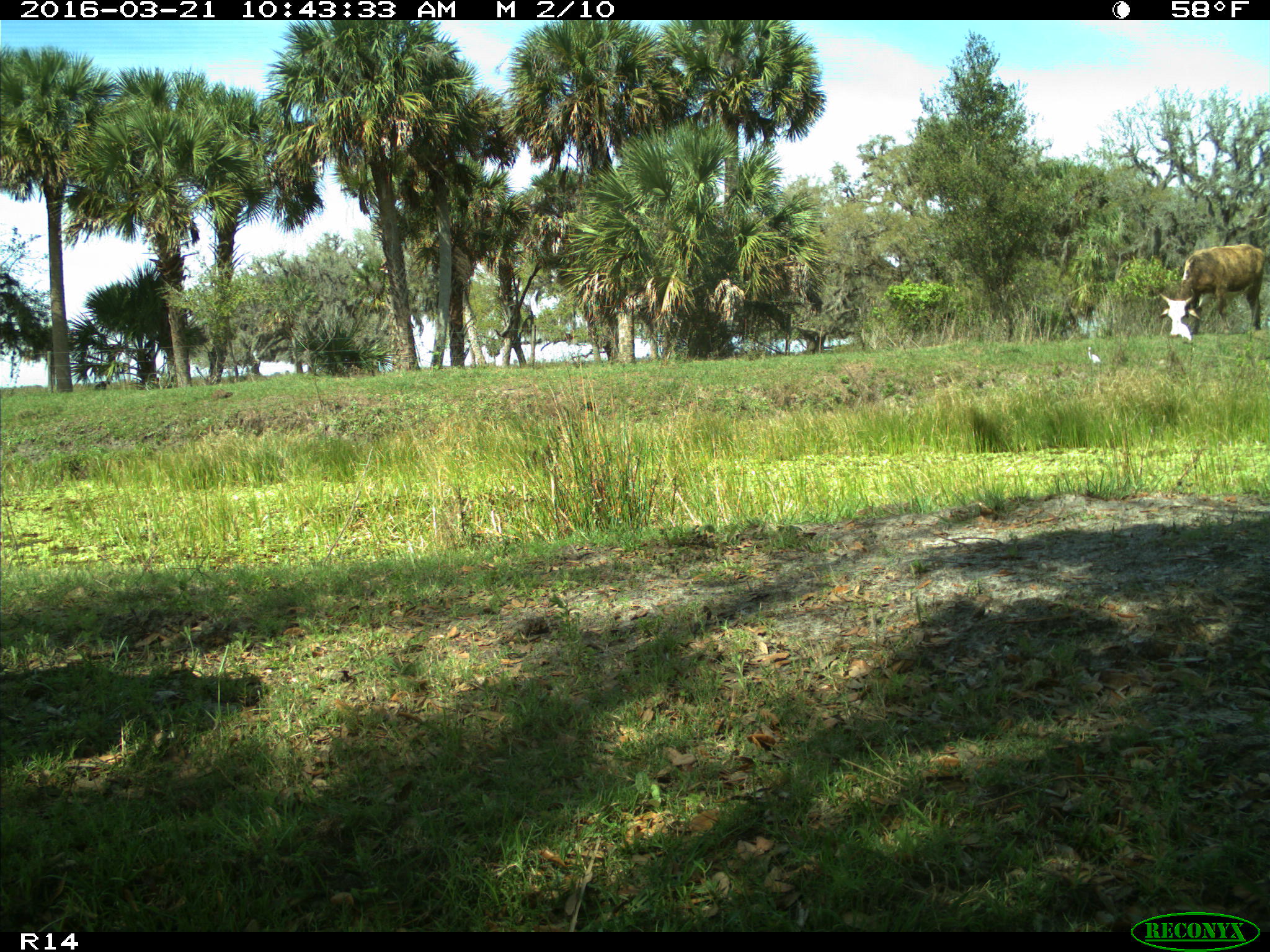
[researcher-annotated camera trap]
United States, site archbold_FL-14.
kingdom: Animalia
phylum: Chordata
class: Mammalia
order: Artiodactyla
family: Bovidae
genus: Bos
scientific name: Bos taurus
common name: domestic cow